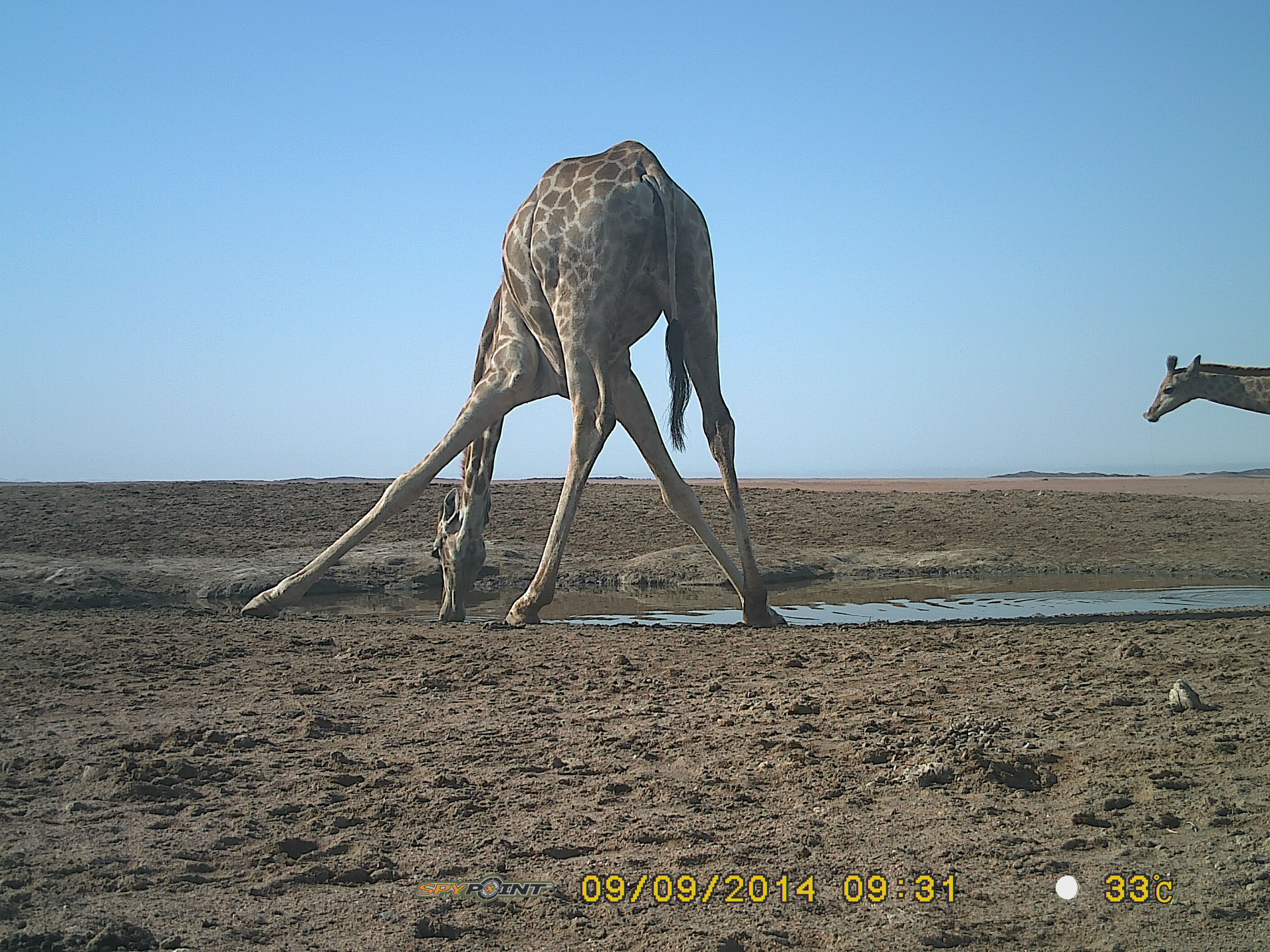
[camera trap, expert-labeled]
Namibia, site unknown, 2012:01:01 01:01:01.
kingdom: Animalia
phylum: Chordata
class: Mammalia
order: Artiodactyla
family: Giraffidae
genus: Giraffa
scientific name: Giraffa camelopardalis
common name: giraffe